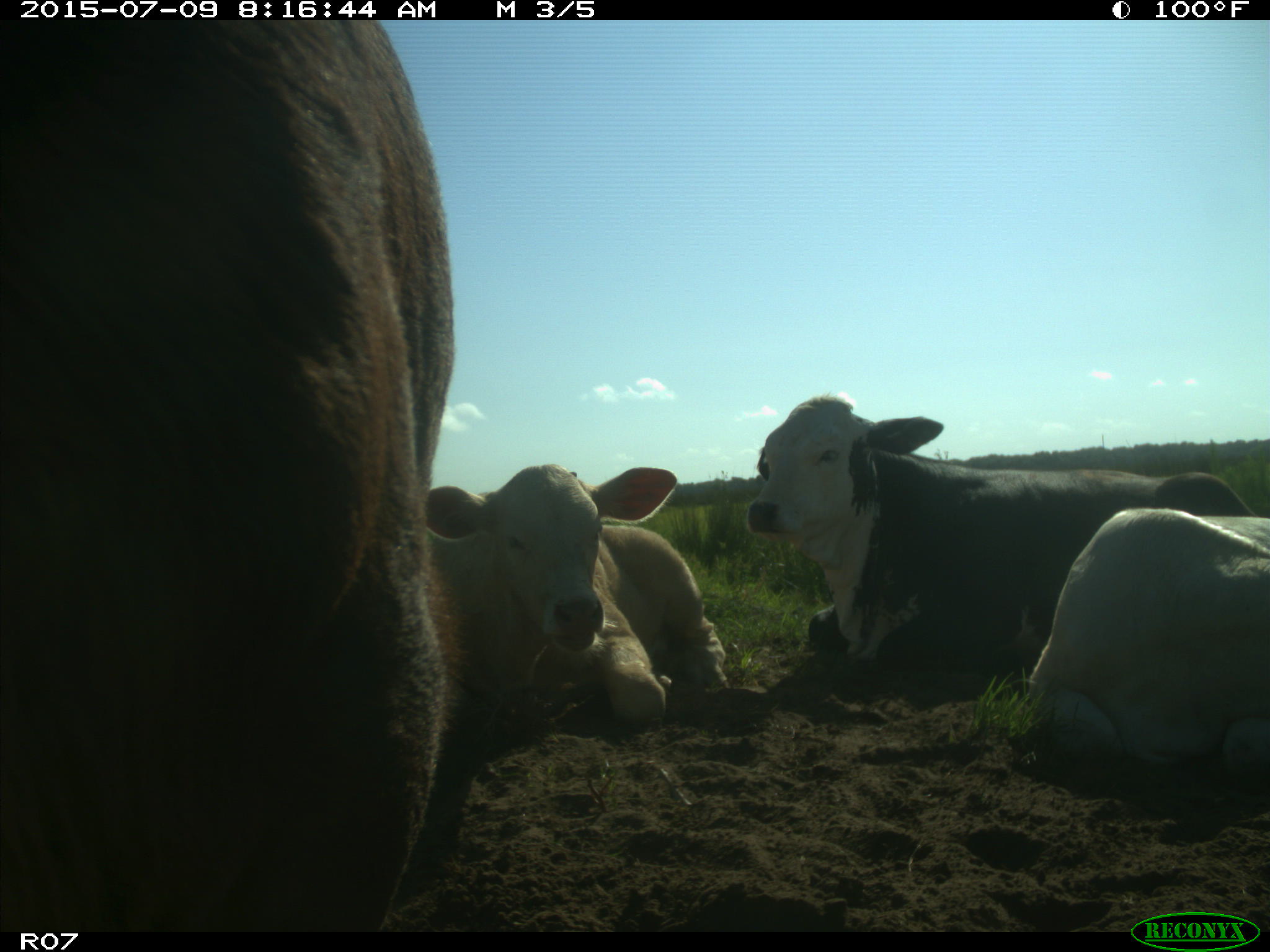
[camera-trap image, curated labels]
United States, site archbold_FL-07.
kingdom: Animalia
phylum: Chordata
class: Mammalia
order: Artiodactyla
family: Bovidae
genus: Bos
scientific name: Bos taurus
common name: domestic cow